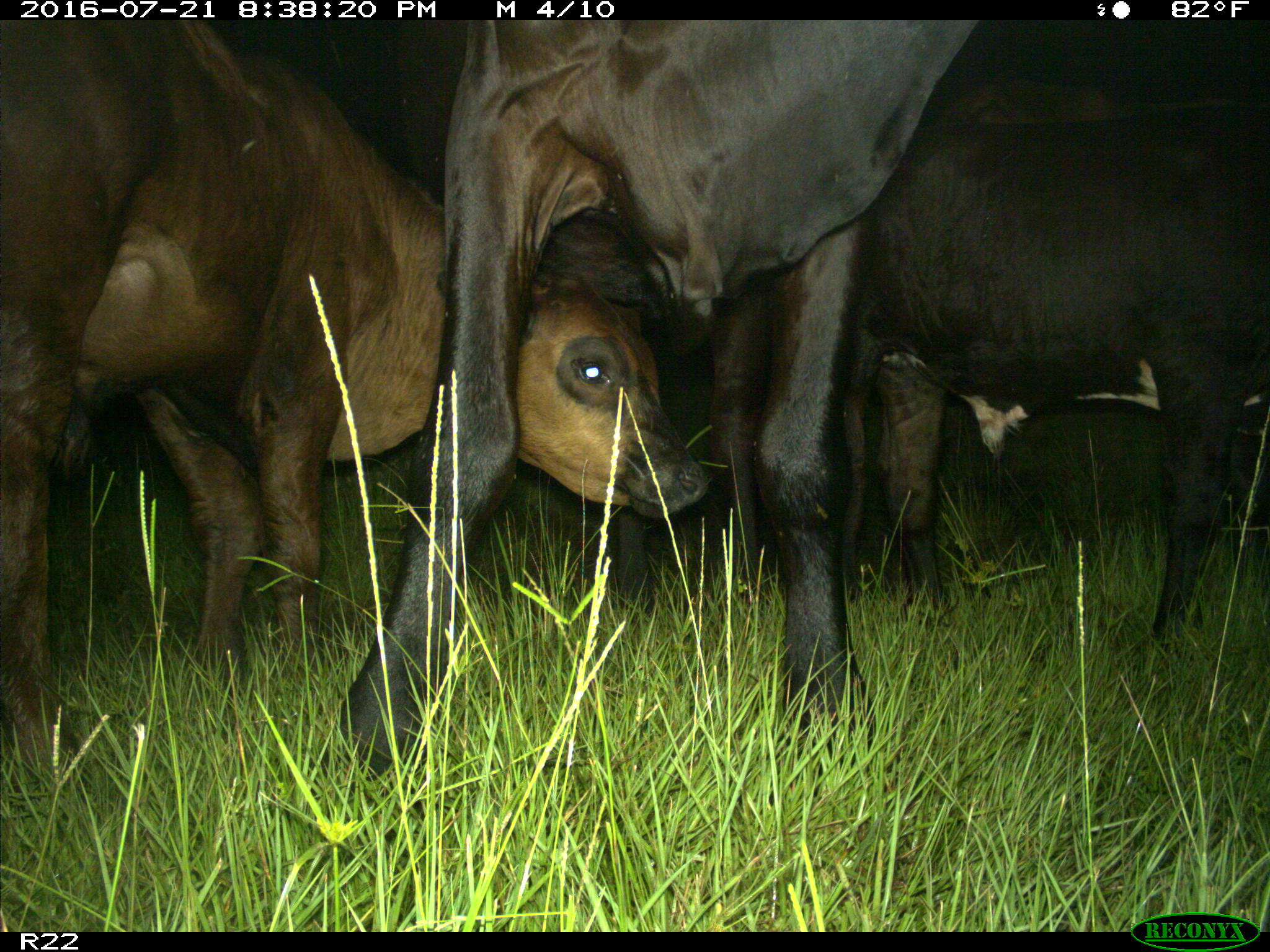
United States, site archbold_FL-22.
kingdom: Animalia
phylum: Chordata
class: Mammalia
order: Artiodactyla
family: Bovidae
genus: Bos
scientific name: Bos taurus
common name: domestic cow